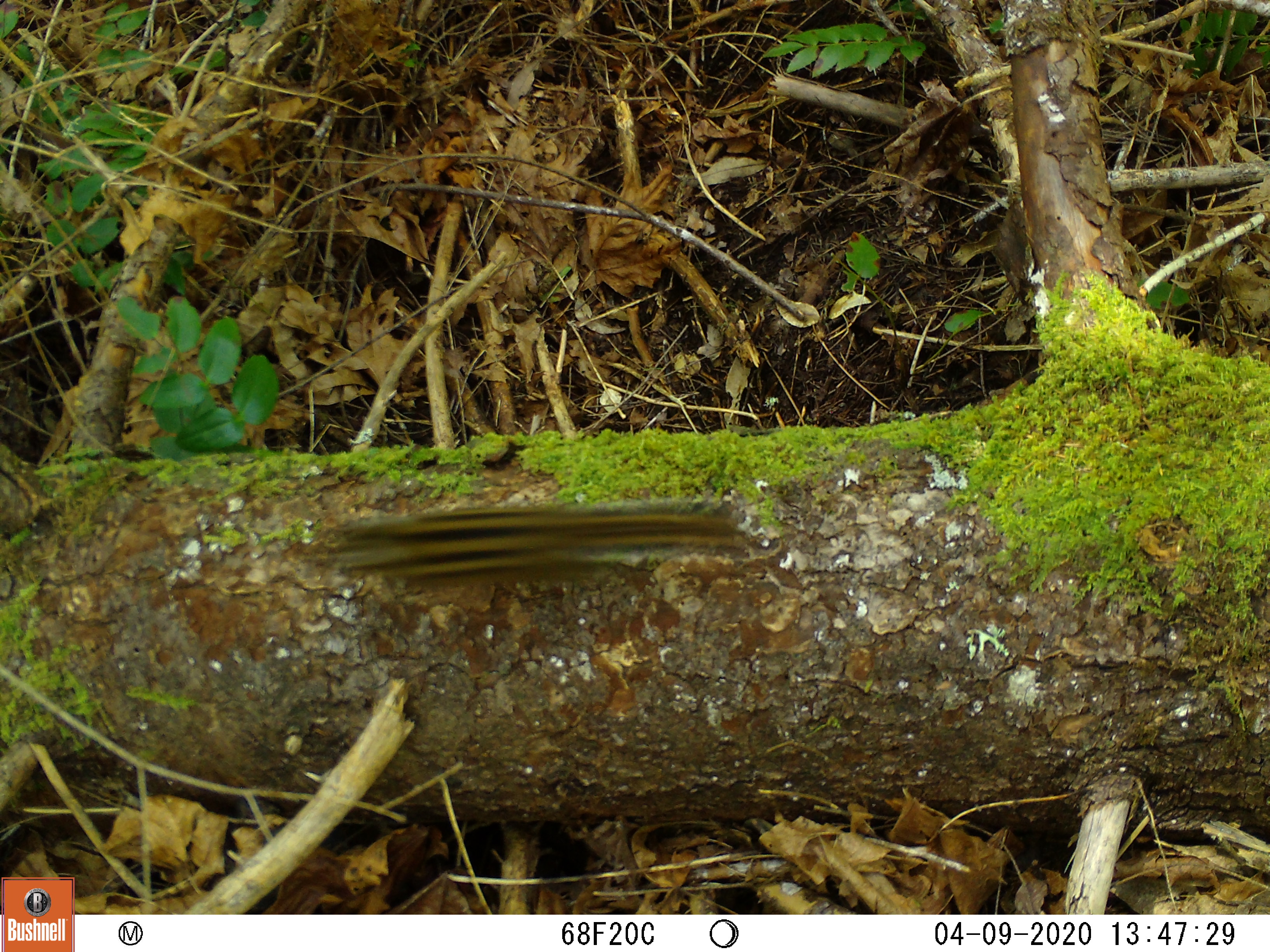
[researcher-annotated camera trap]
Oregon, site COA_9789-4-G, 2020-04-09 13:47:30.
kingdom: Animalia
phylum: Chordata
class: Mammalia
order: Rodentia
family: Sciuridae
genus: Neotamias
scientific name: Neotamias townsendii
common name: townsend's chipmunk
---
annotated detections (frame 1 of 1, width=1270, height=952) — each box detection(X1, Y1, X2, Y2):
townsend's chipmunk: detection(287, 490, 766, 600)